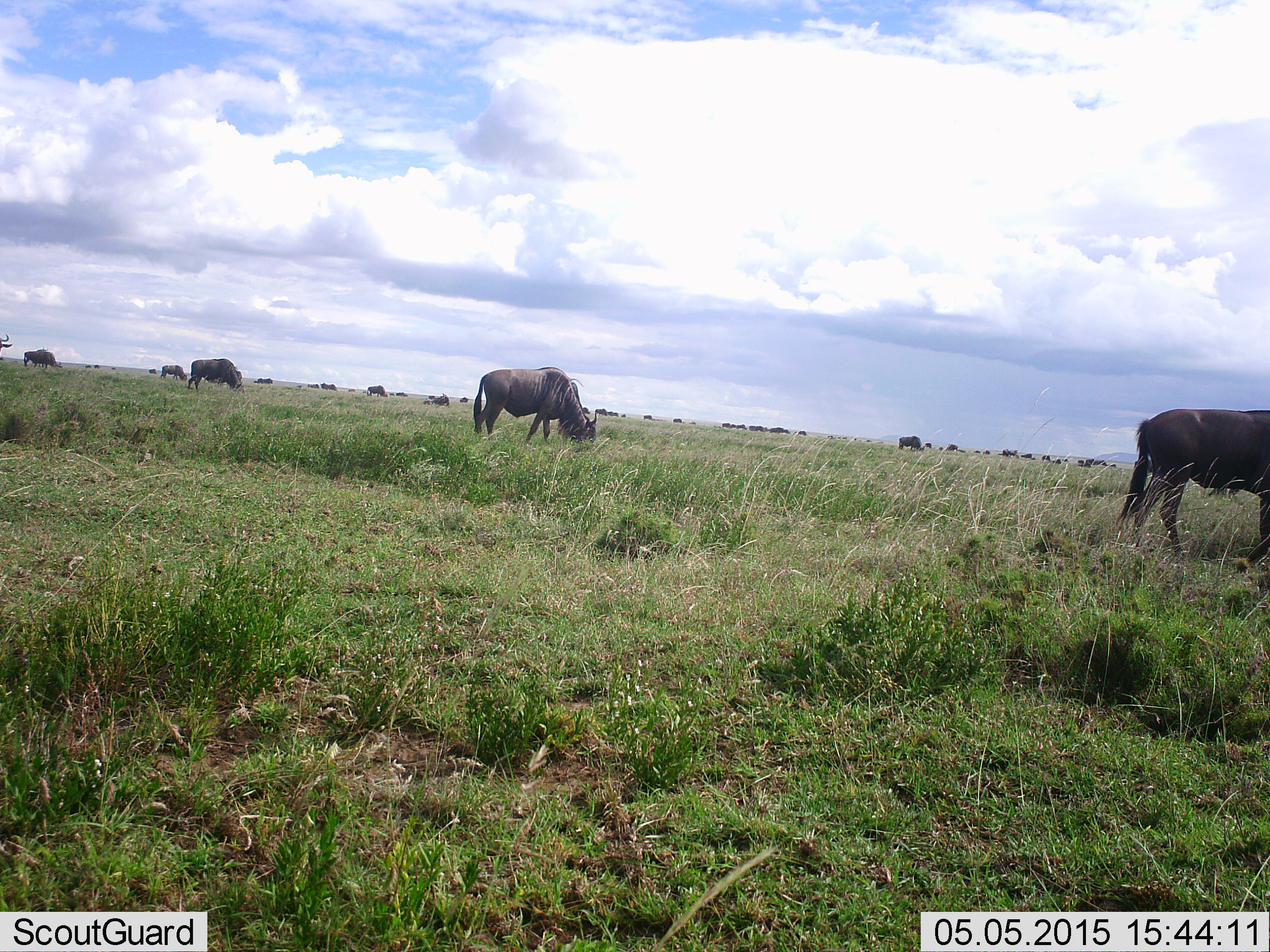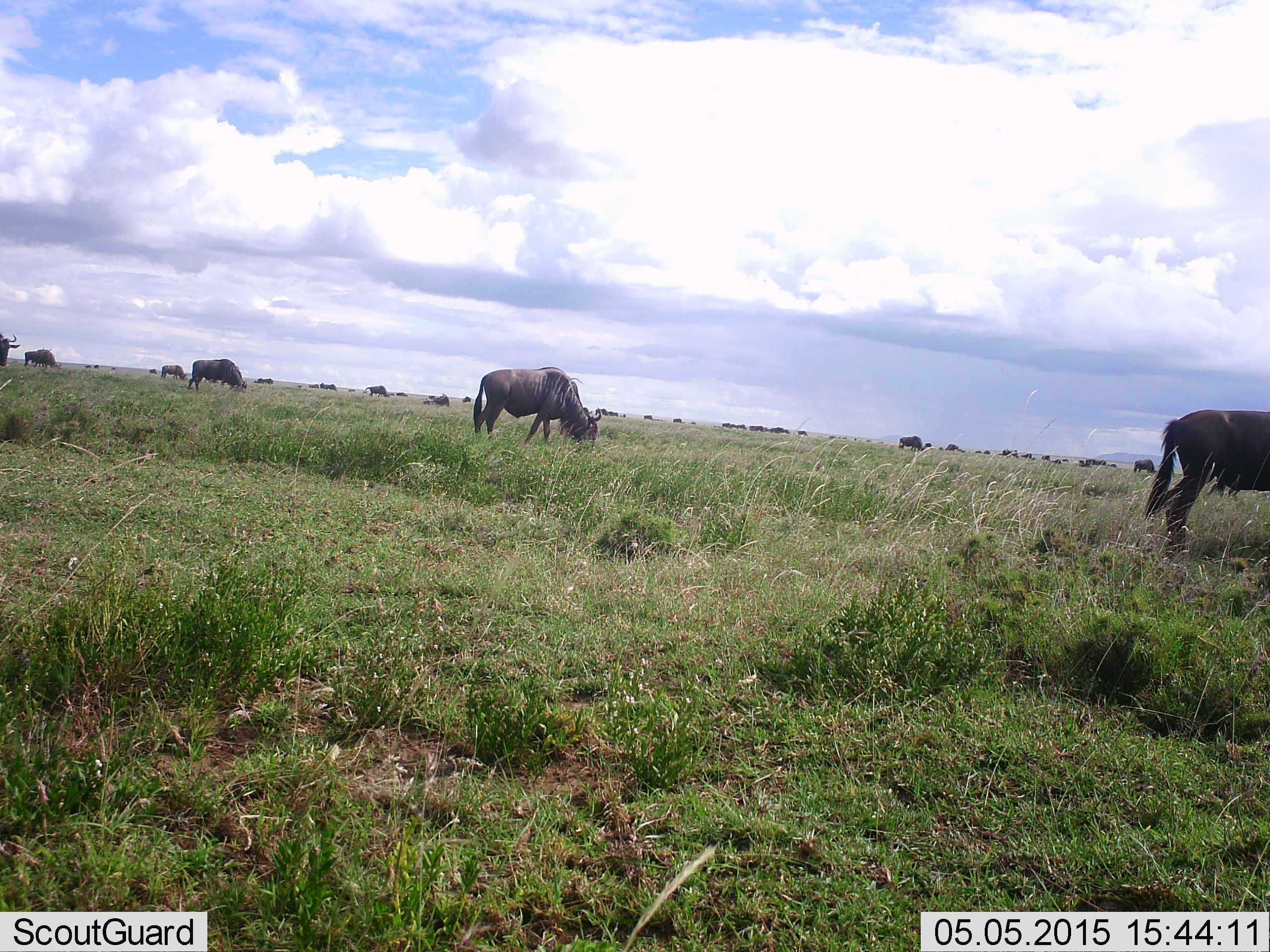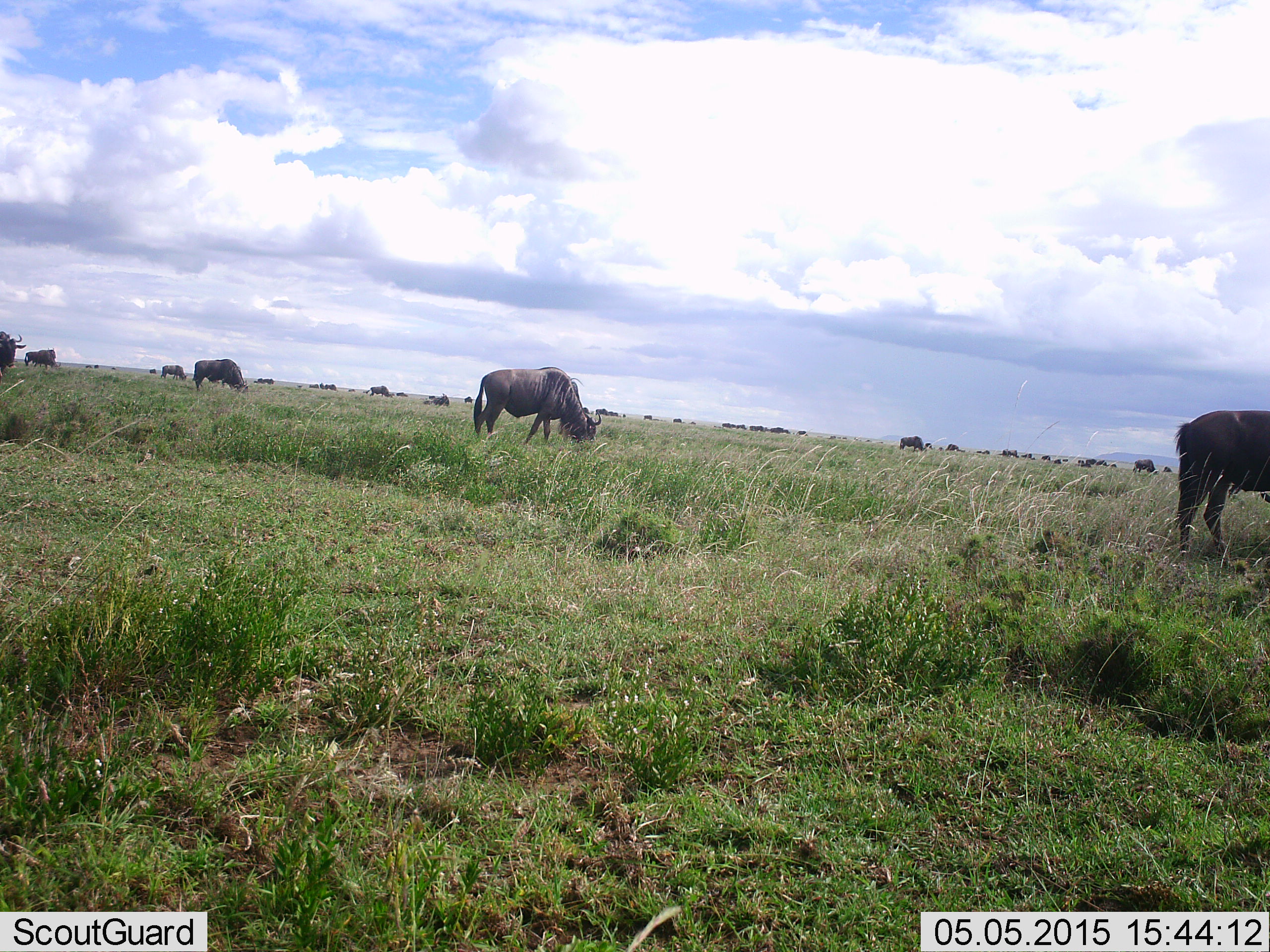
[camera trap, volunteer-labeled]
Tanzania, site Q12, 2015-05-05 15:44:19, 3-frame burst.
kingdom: Animalia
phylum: Chordata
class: Mammalia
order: Artiodactyla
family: Bovidae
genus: Connochaetes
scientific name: Connochaetes taurinus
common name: blue wildebeest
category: wildebeest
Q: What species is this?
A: Wildebeest (blue wildebeest) (Connochaetes taurinus).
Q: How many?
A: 11-50.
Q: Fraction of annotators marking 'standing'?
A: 40%.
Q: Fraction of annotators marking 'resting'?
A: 10%.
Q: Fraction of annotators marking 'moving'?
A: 20%.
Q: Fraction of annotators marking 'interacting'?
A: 0%.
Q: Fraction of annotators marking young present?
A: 0%.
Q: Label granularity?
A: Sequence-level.